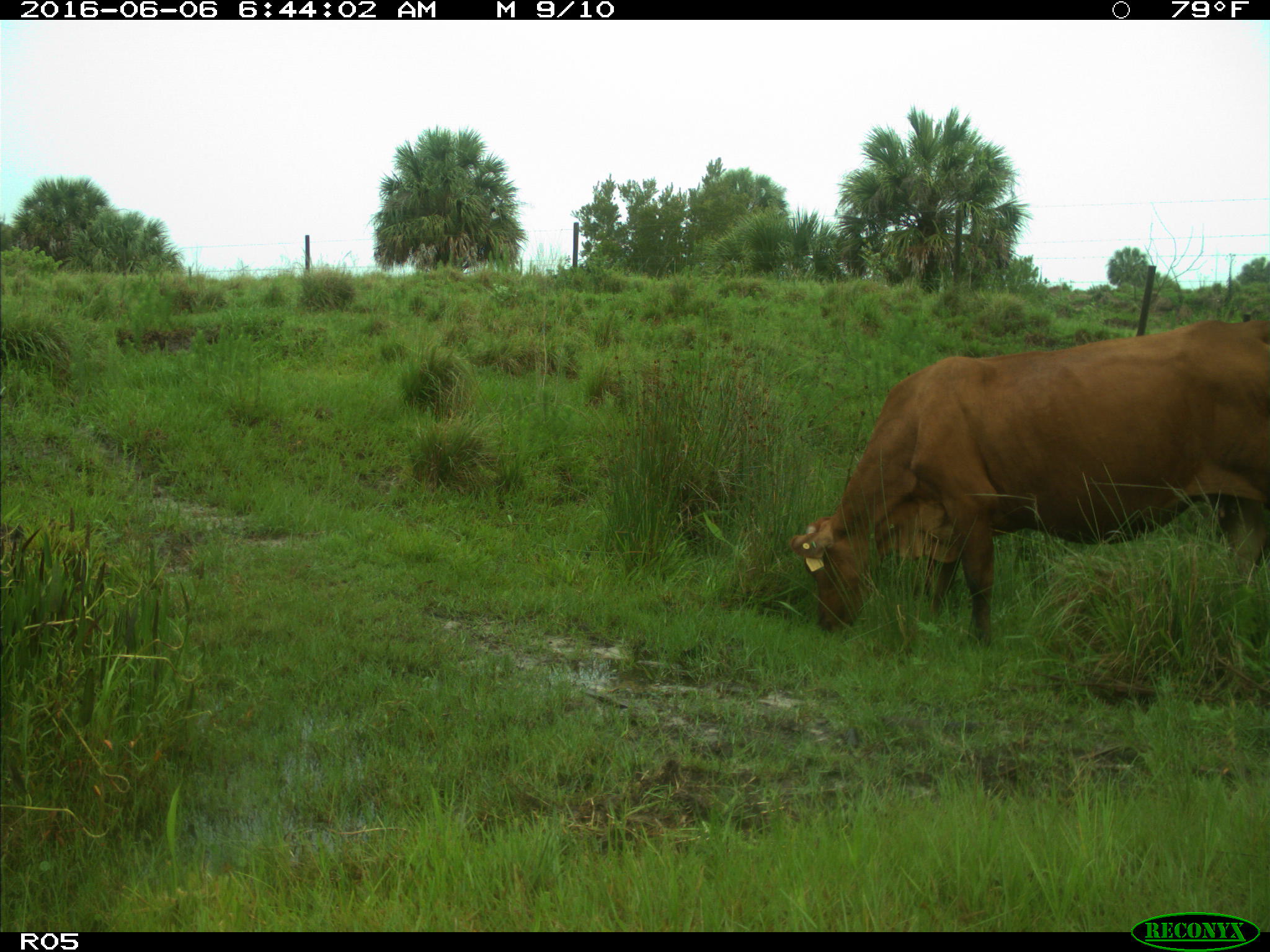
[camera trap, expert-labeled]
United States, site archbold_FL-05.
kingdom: Animalia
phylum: Chordata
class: Mammalia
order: Artiodactyla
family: Bovidae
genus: Bos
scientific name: Bos taurus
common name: domestic cow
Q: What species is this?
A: Bos taurus (domestic cow).